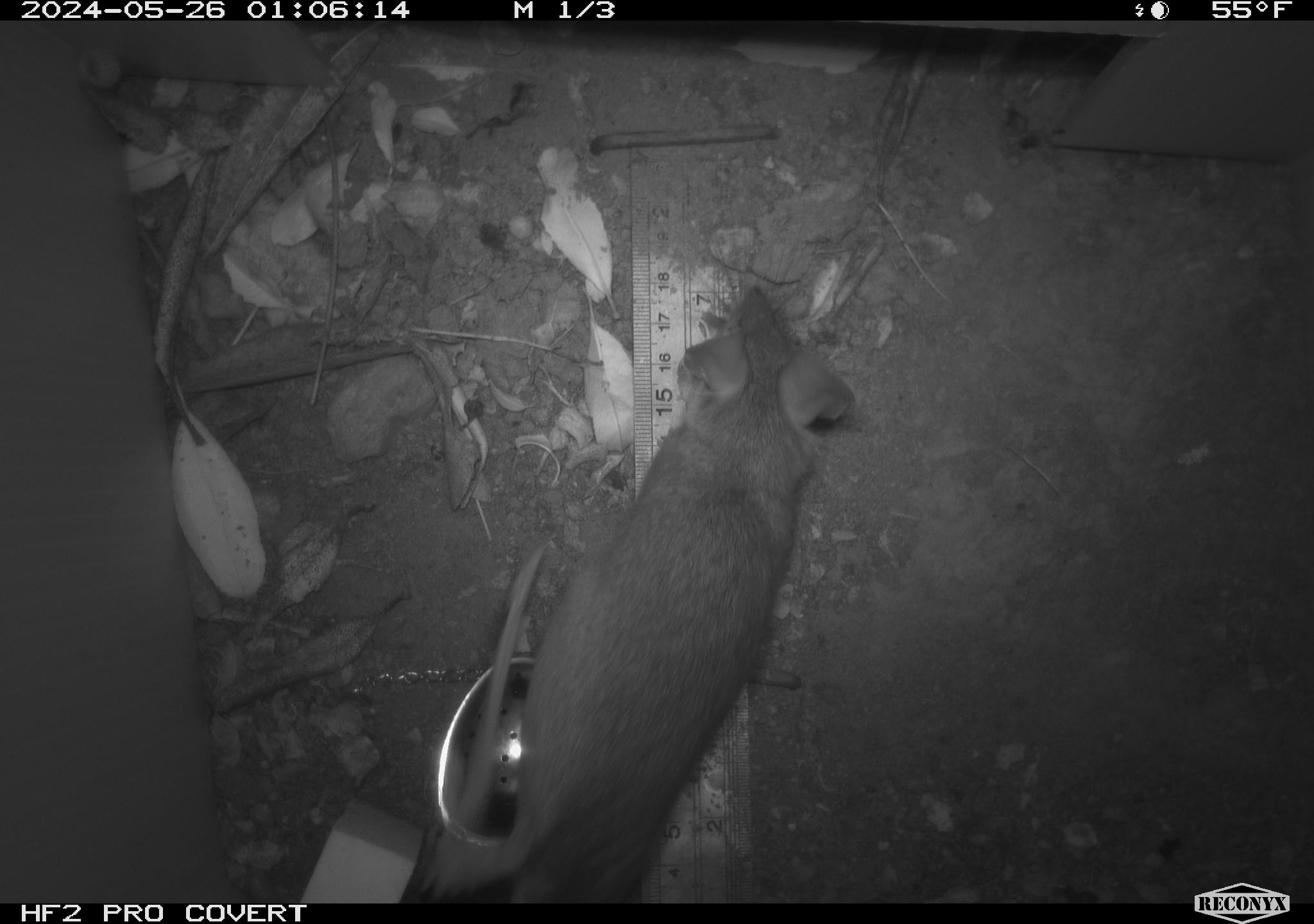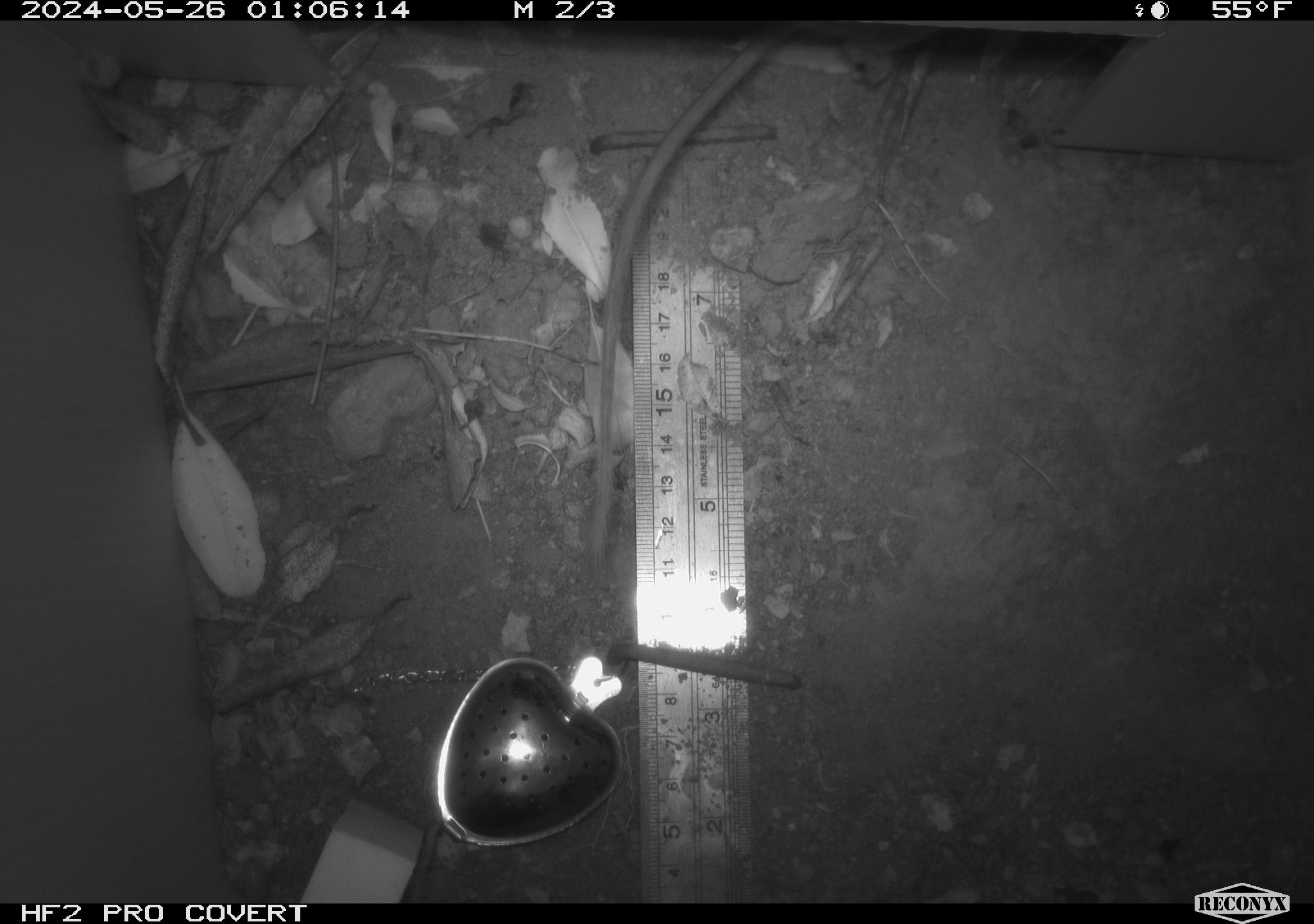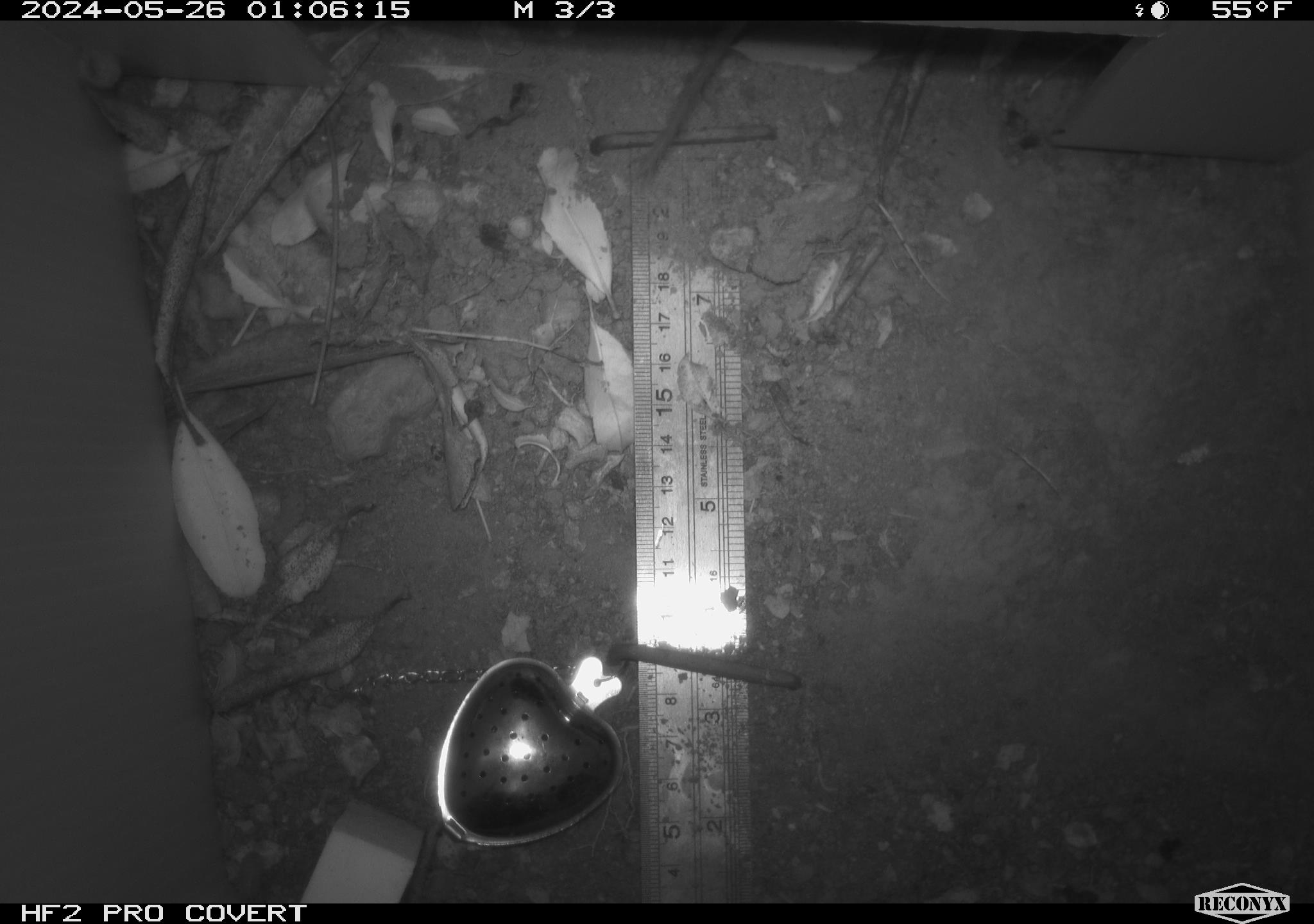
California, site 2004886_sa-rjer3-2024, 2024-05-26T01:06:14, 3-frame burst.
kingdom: Animalia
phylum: Chordata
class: Mammalia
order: Rodentia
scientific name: Rodentia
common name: mouse species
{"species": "mouse species (Rodentia)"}